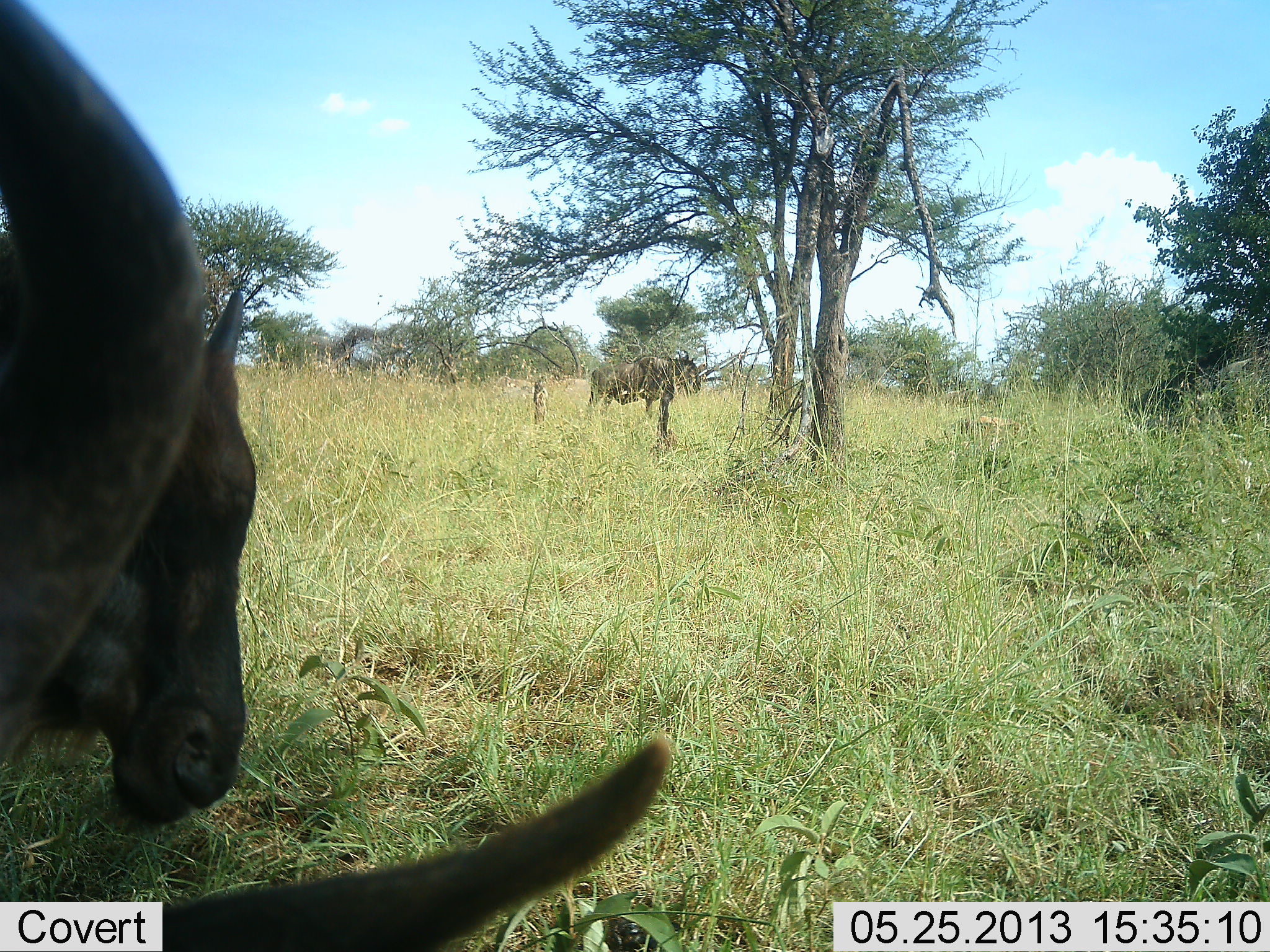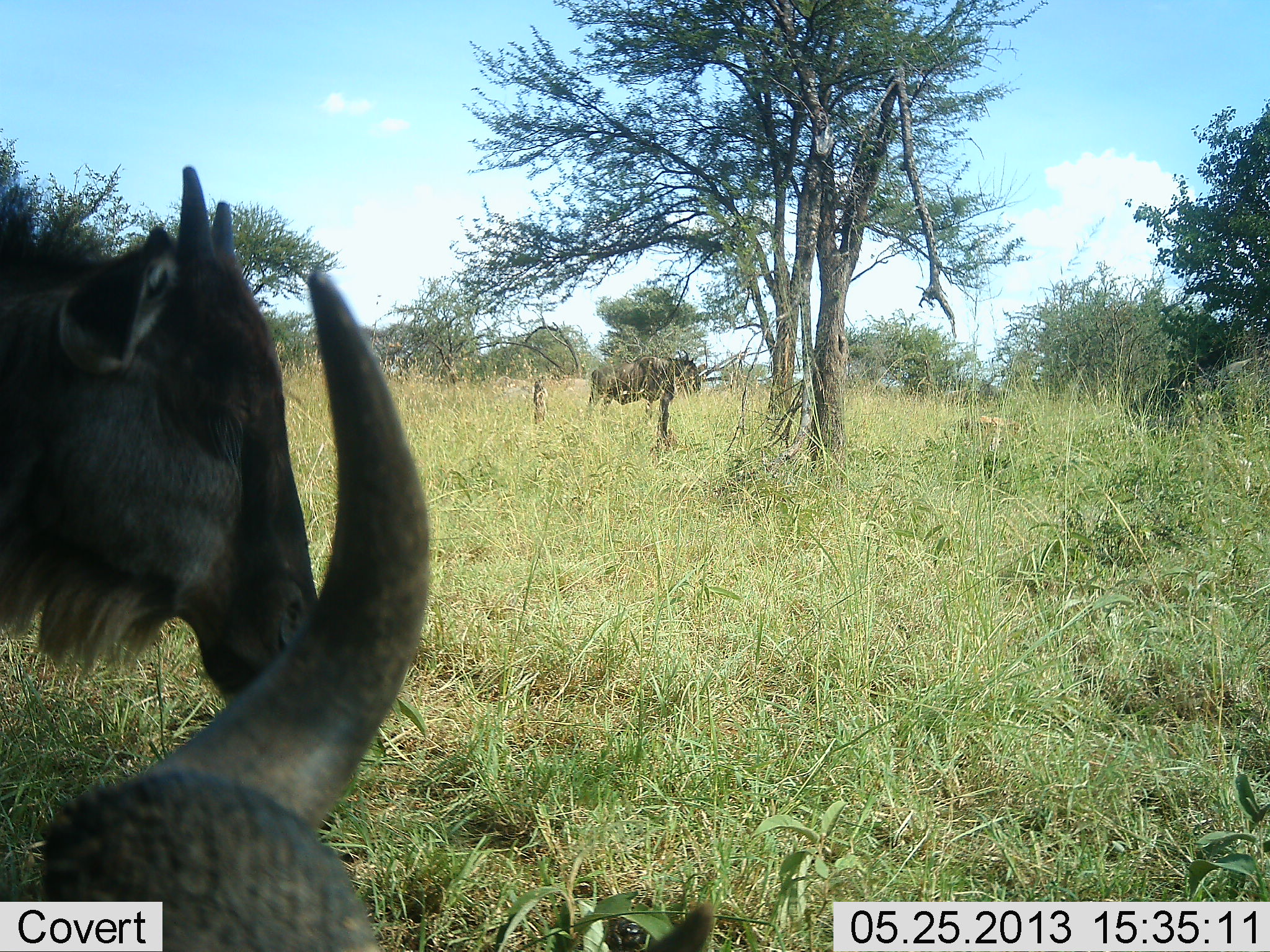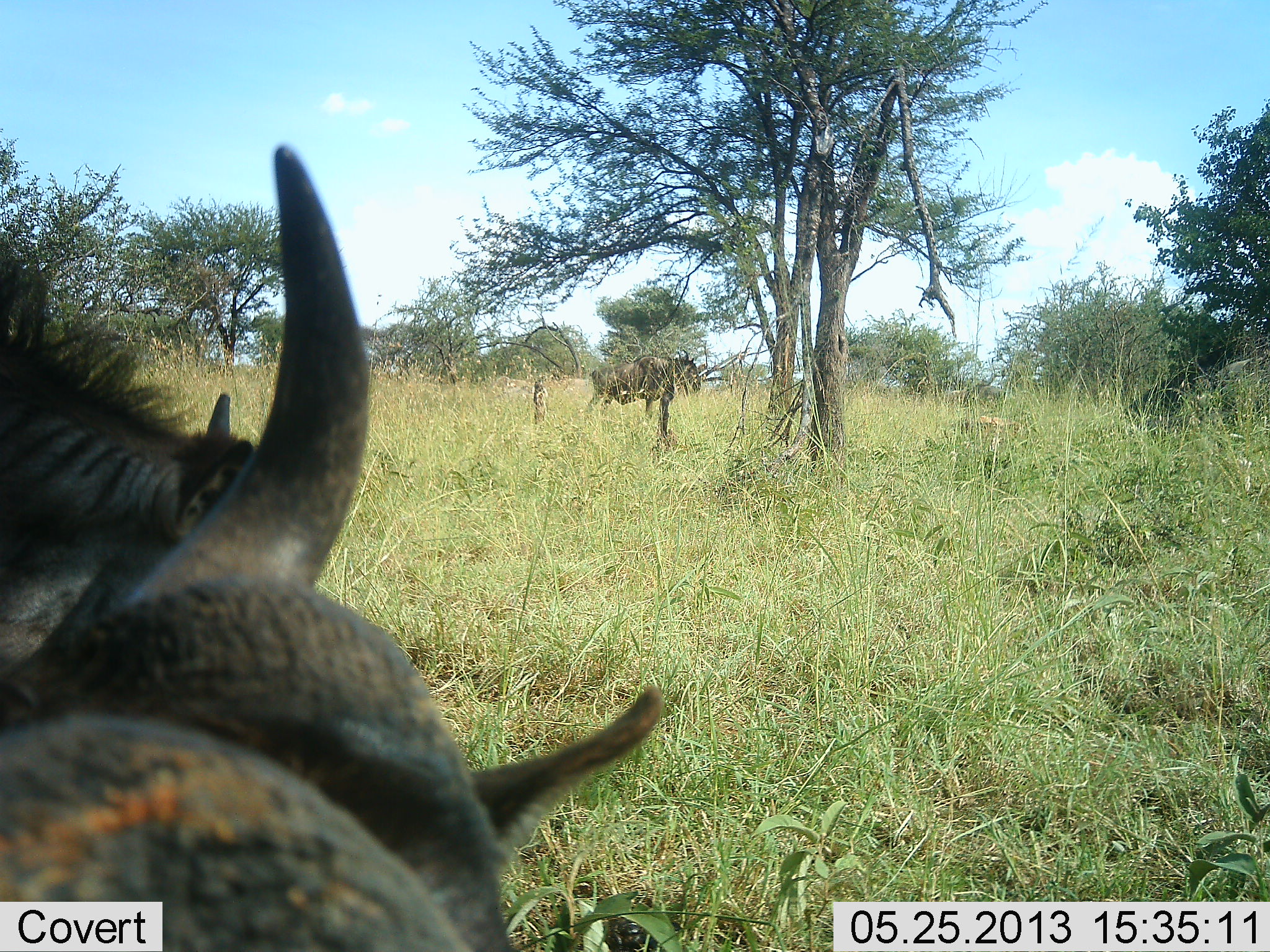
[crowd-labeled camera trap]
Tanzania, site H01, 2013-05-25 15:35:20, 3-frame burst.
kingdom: Animalia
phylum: Chordata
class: Mammalia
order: Artiodactyla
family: Bovidae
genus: Connochaetes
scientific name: Connochaetes taurinus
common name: blue wildebeest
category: wildebeest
Wildebeest (blue wildebeest) (Connochaetes taurinus), count 3. Behavior (volunteer vote fractions): standing 70%, resting 30%, moving 13%, interacting 17%. Young present (vote fraction): 13%. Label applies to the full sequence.